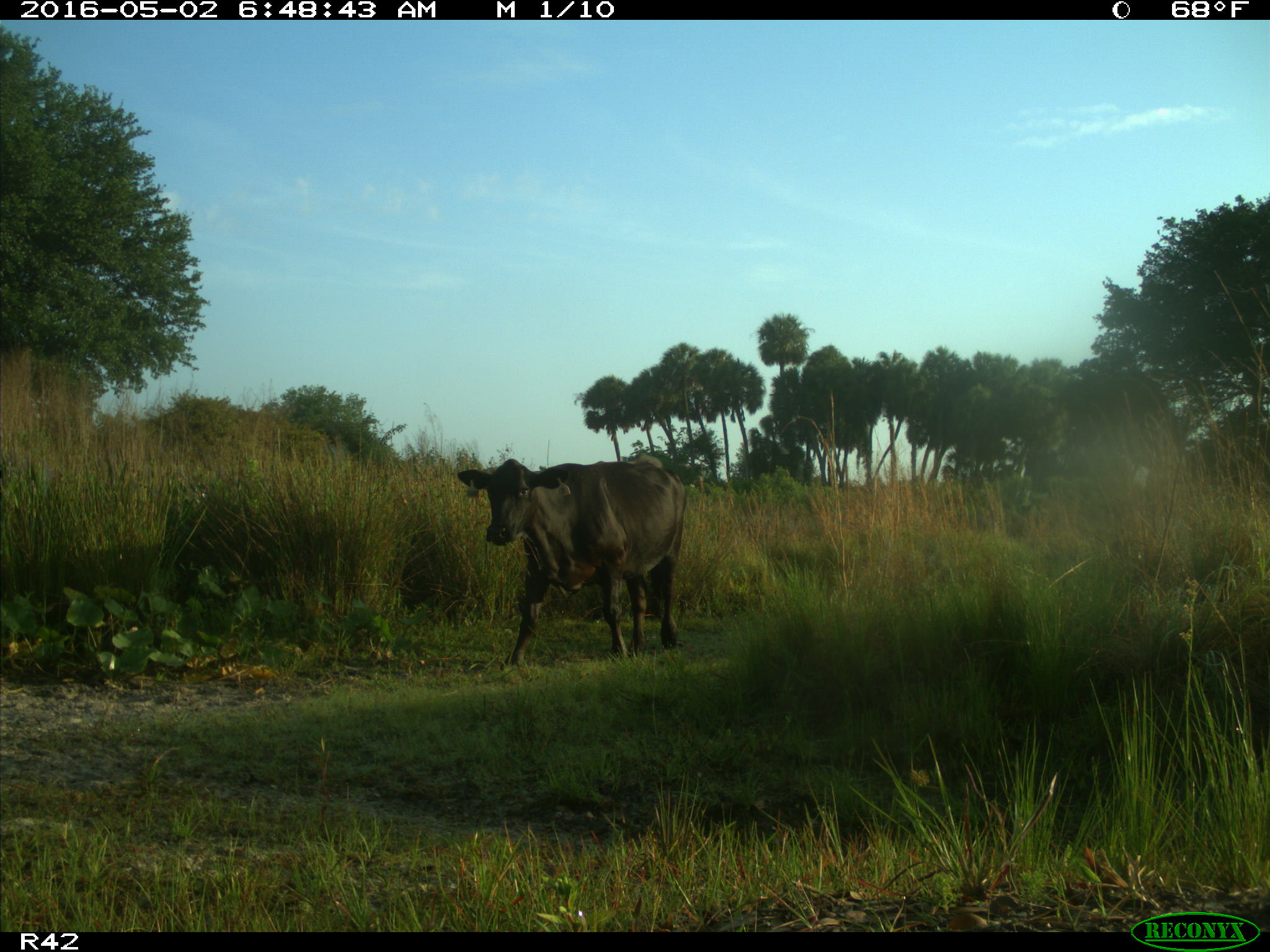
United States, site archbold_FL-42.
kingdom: Animalia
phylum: Chordata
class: Mammalia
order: Artiodactyla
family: Bovidae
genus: Bos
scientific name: Bos taurus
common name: domestic cow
Bos taurus (domestic cow).